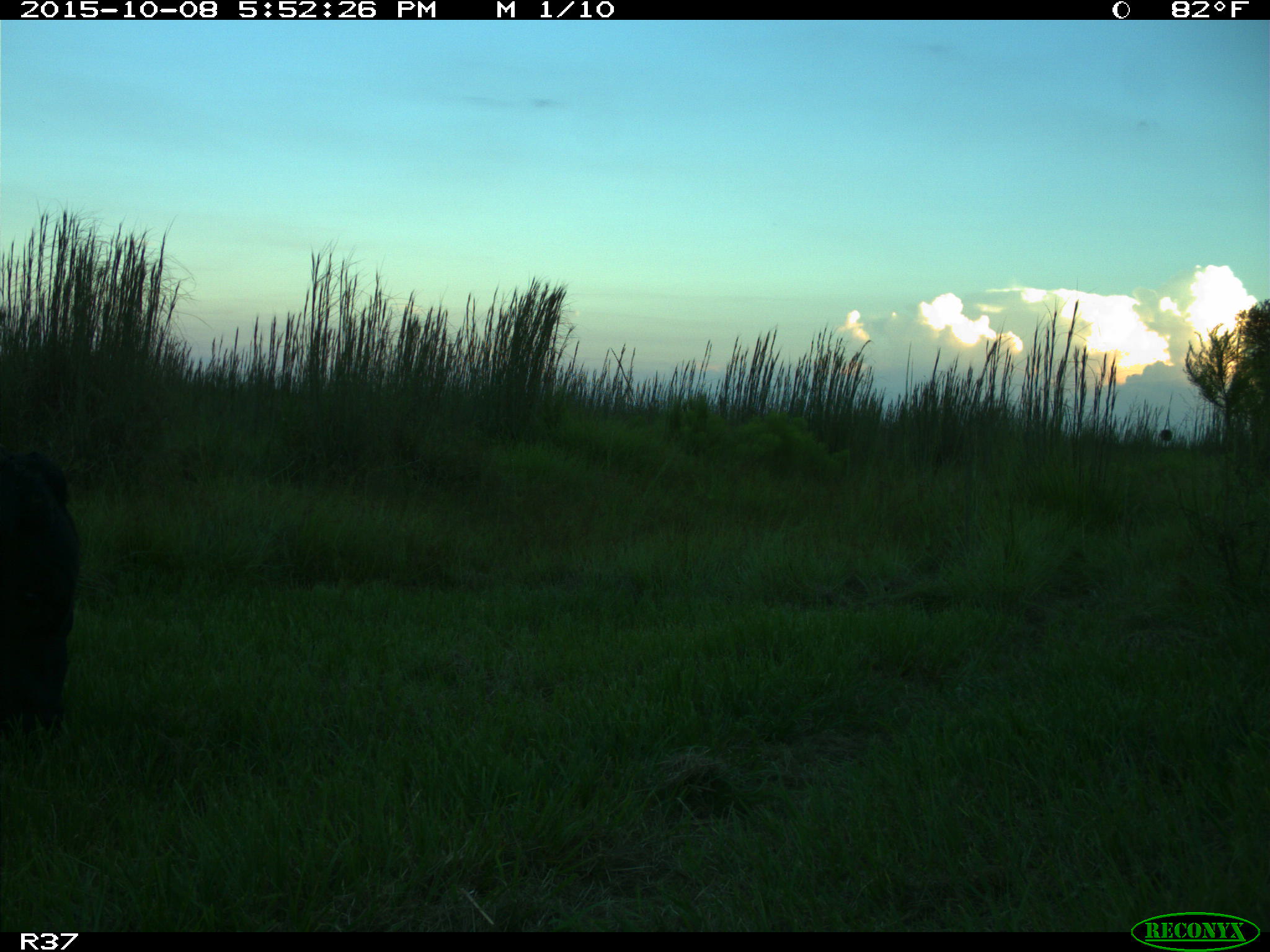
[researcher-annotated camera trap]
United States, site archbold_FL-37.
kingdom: Animalia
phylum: Chordata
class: Mammalia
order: Artiodactyla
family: Bovidae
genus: Bos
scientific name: Bos taurus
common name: domestic cow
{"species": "Bos taurus (domestic cow)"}